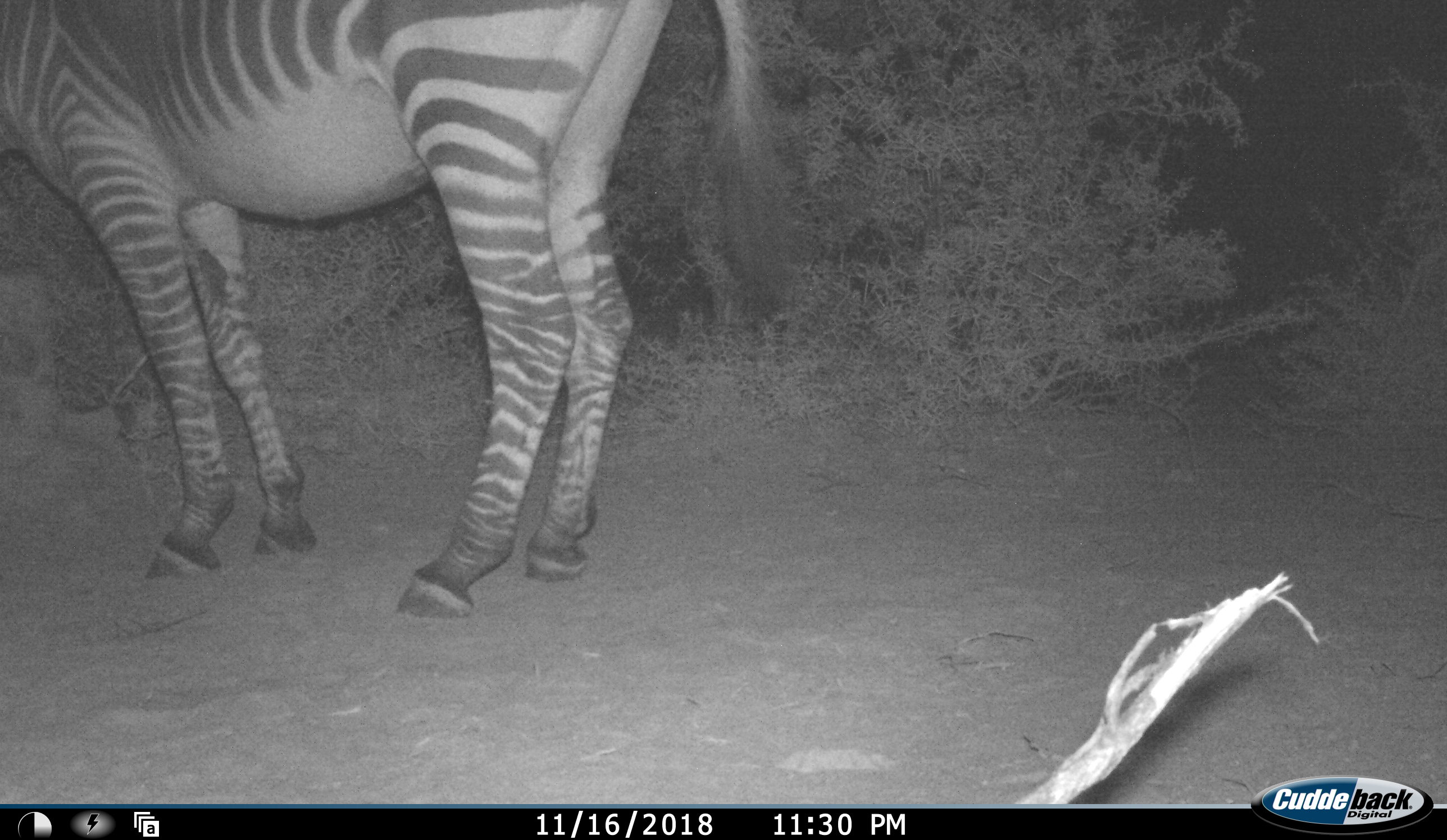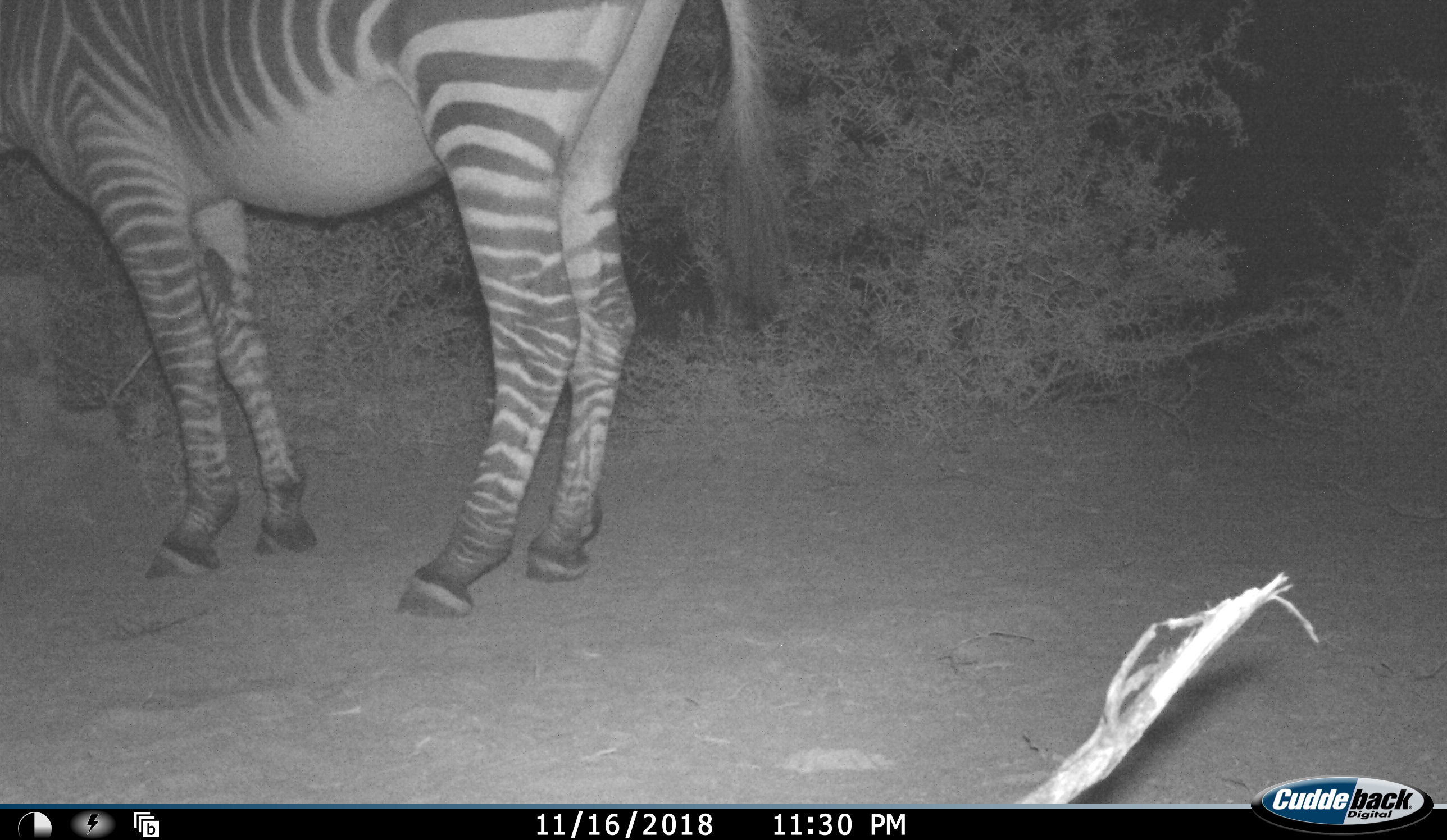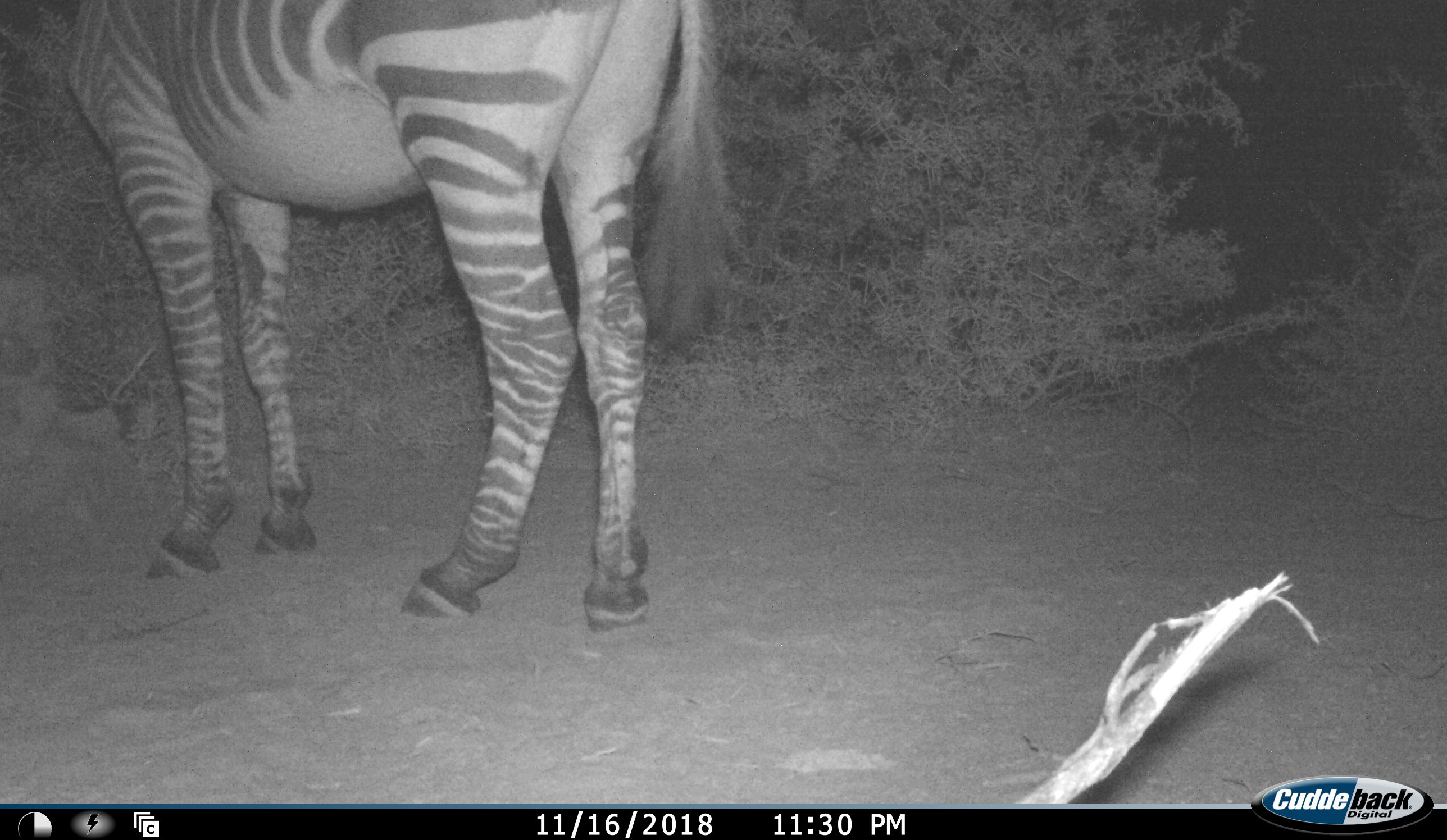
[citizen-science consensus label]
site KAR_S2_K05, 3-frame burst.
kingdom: Animalia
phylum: Chordata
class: Mammalia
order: Perissodactyla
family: Equidae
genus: Equus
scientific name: Equus zebra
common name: mountain zebra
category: zebramountain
Zebramountain (mountain zebra) (Equus zebra), count 1. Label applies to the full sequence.